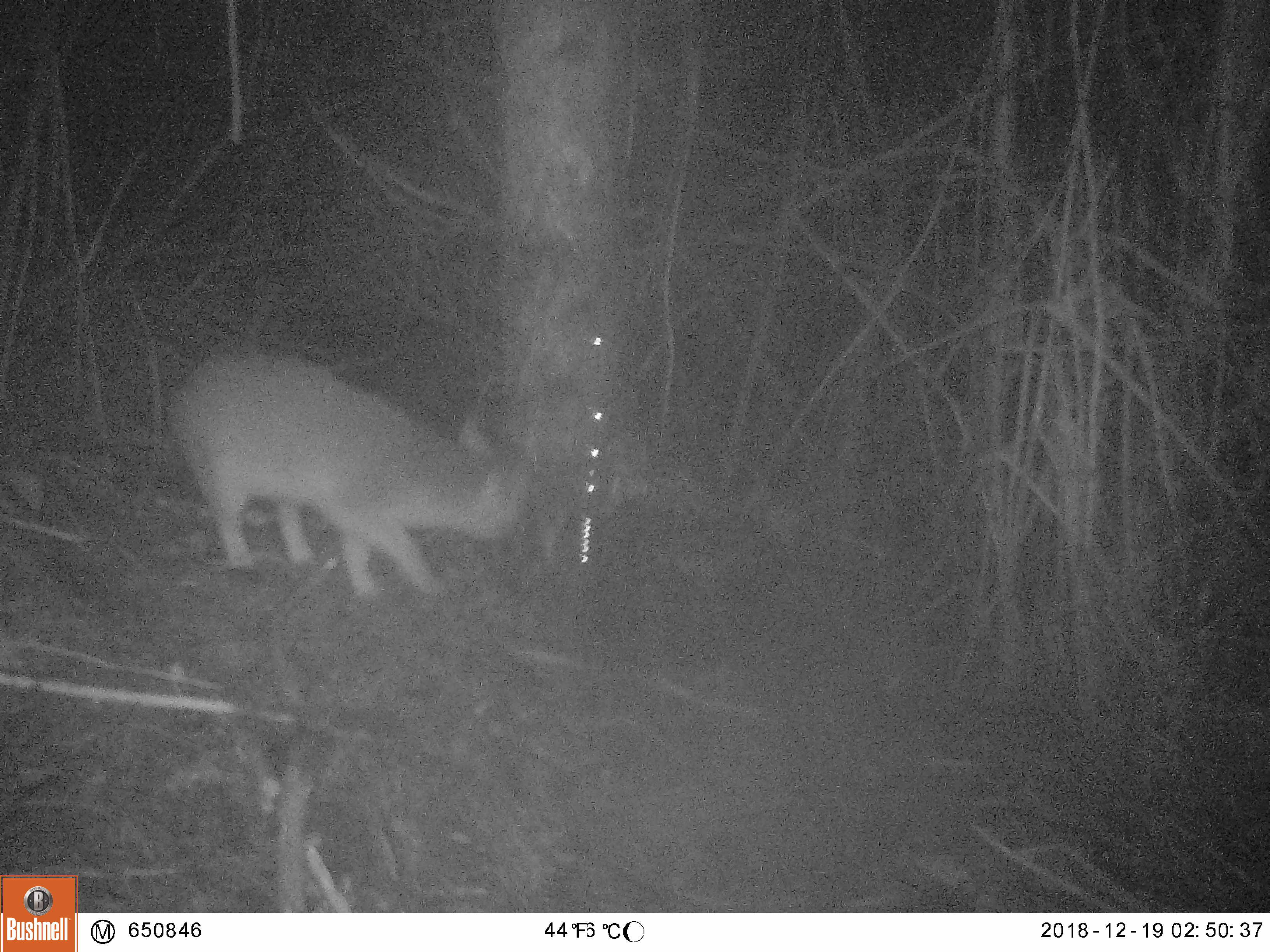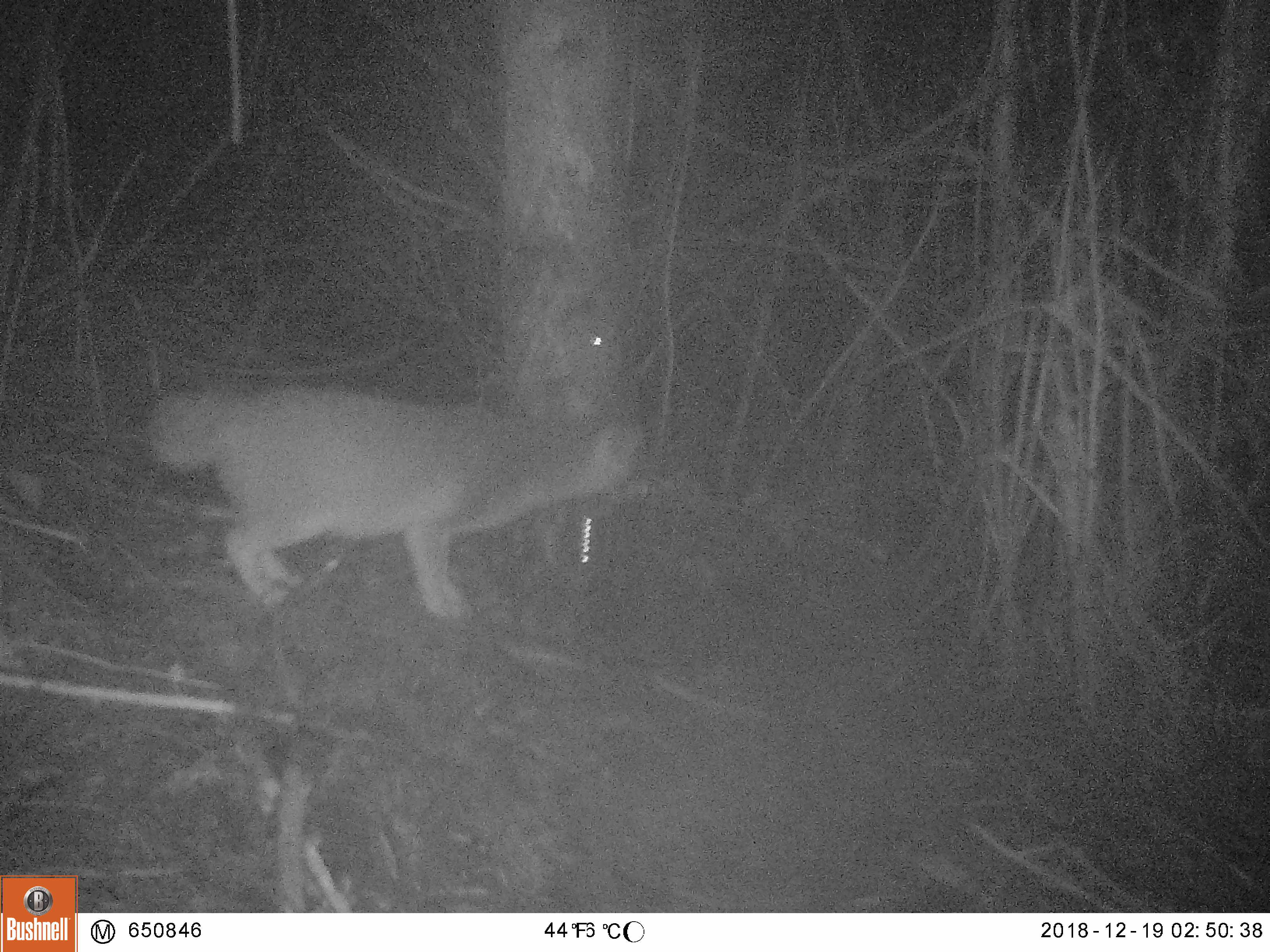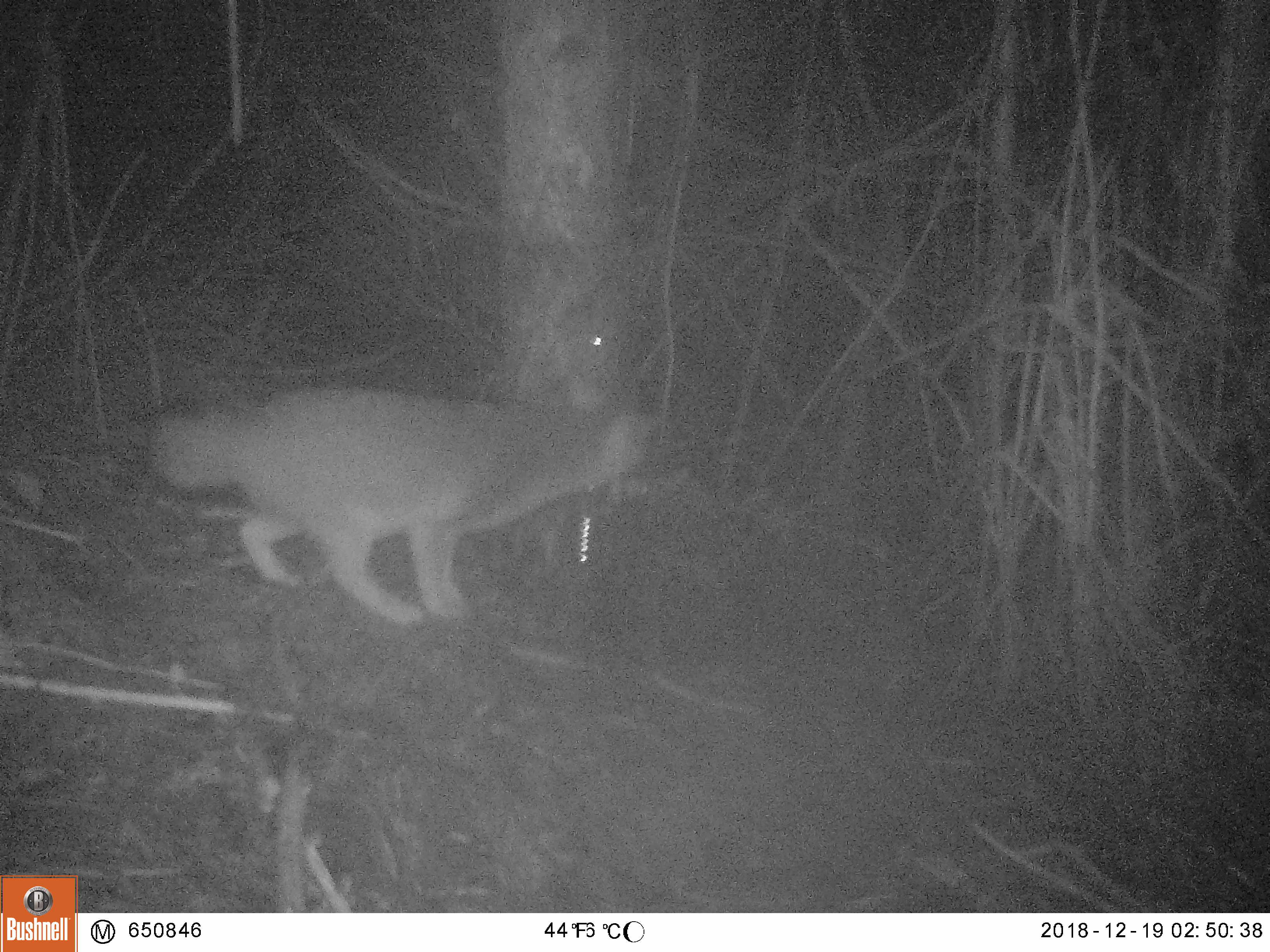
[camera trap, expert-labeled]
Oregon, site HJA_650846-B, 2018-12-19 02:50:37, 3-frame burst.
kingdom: Animalia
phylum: Chordata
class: Mammalia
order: Carnivora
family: Canidae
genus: Urocyon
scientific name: Urocyon cinereoargenteus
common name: gray fox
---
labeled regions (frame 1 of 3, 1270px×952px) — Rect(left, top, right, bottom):
gray fox: Rect(141, 319, 554, 613)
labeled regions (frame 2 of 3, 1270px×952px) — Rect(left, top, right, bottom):
gray fox: Rect(130, 349, 666, 633)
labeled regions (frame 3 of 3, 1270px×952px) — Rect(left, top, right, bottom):
gray fox: Rect(133, 362, 677, 636)